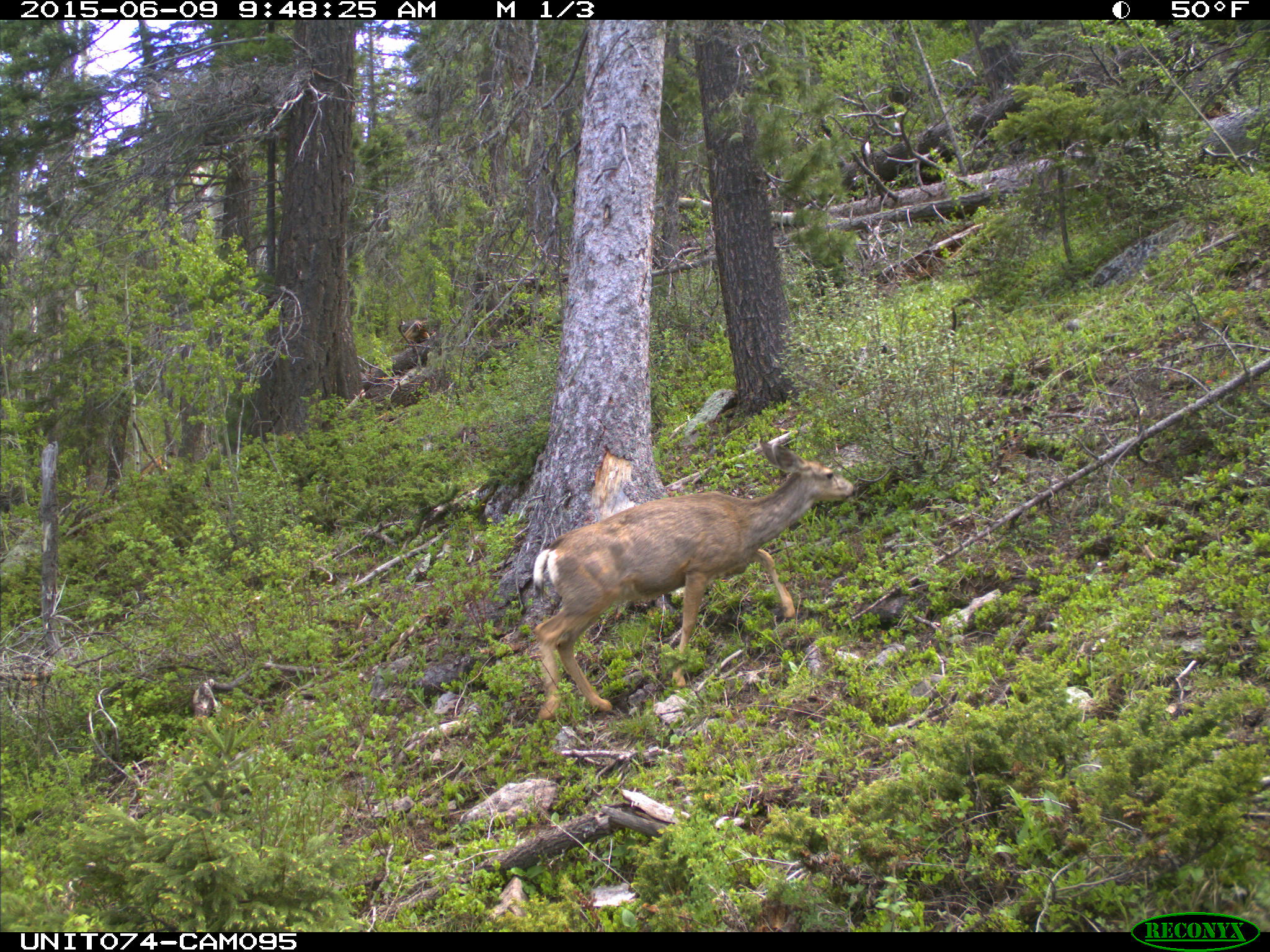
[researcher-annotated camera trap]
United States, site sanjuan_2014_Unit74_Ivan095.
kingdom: Animalia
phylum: Chordata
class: Mammalia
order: Artiodactyla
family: Cervidae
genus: Odocoileus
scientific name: Odocoileus hemionus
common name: mule deer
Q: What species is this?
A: Odocoileus hemionus (mule deer).